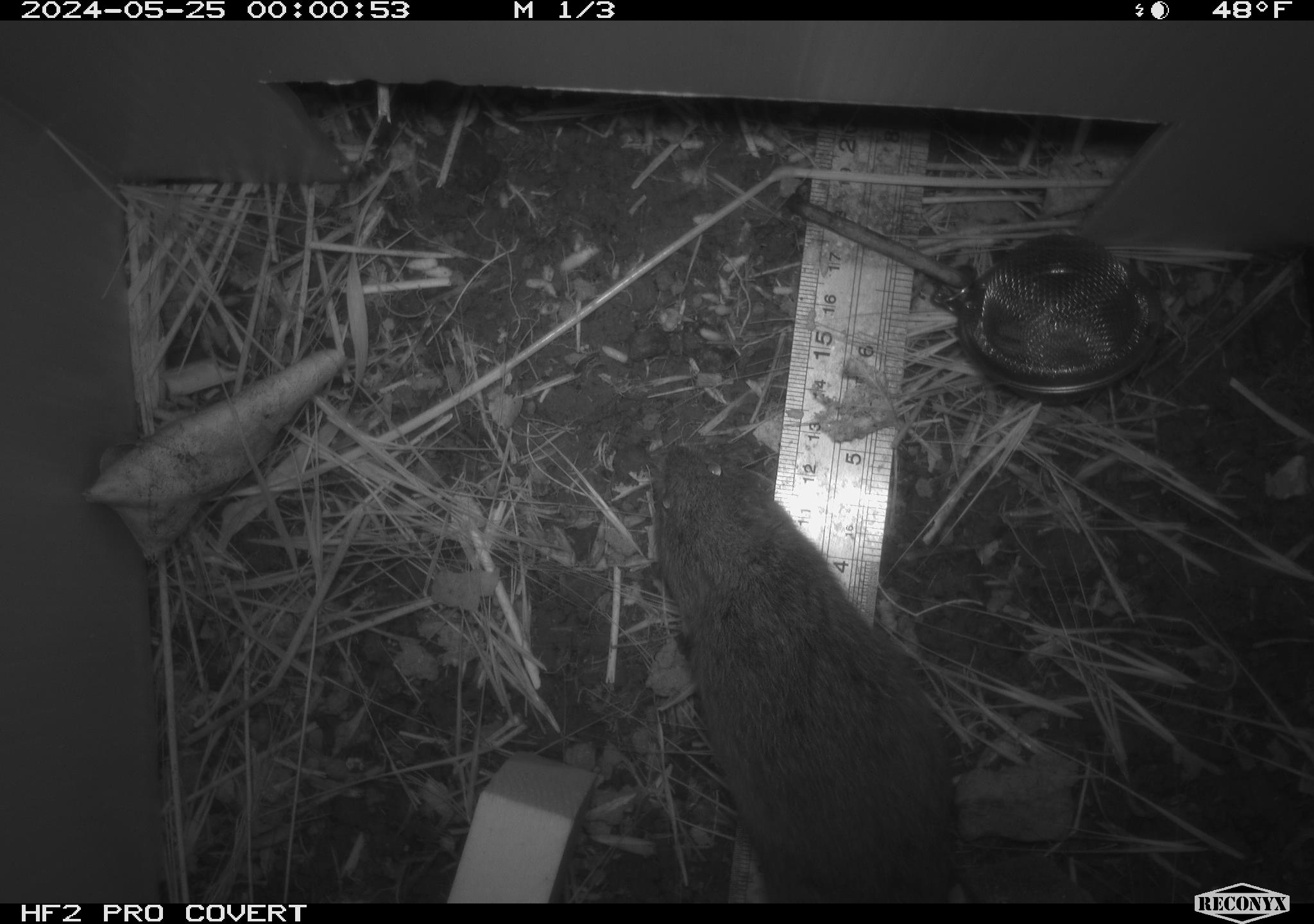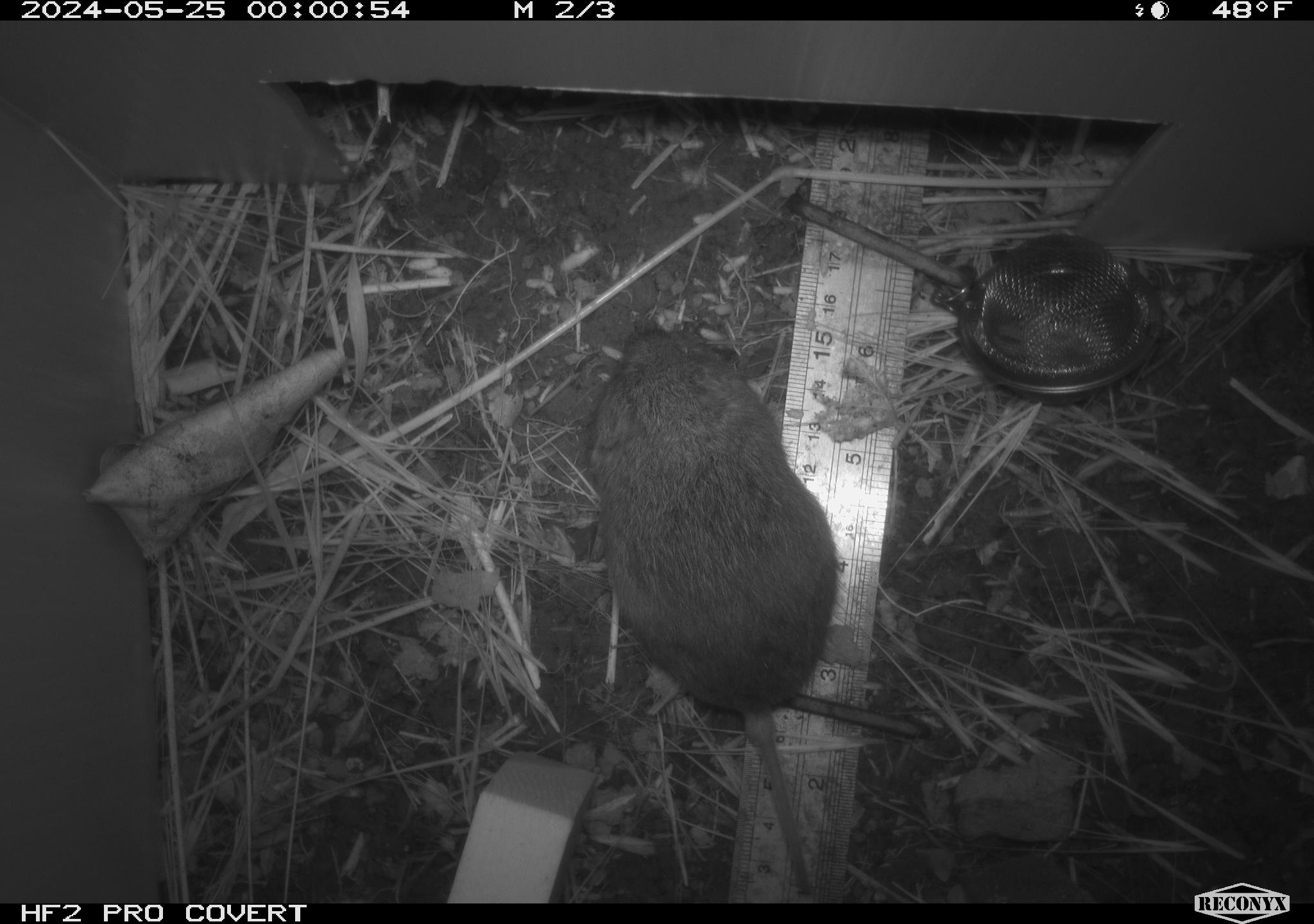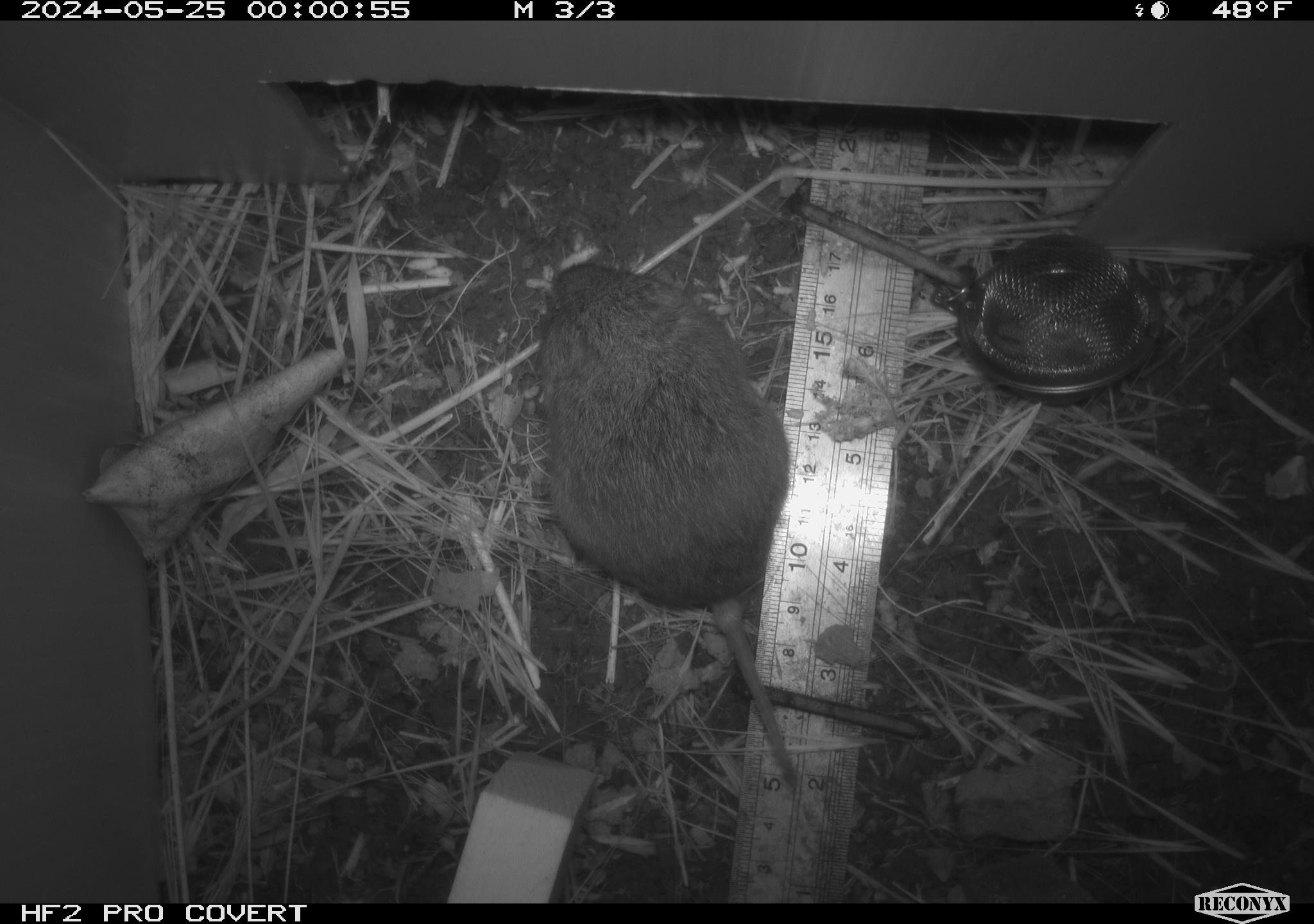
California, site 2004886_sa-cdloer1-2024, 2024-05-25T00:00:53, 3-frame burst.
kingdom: Animalia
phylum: Chordata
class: Mammalia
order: Rodentia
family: Cricetidae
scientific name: Arvicolinae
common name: voles, lemmings, and muskrats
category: arvicolinae subfamily